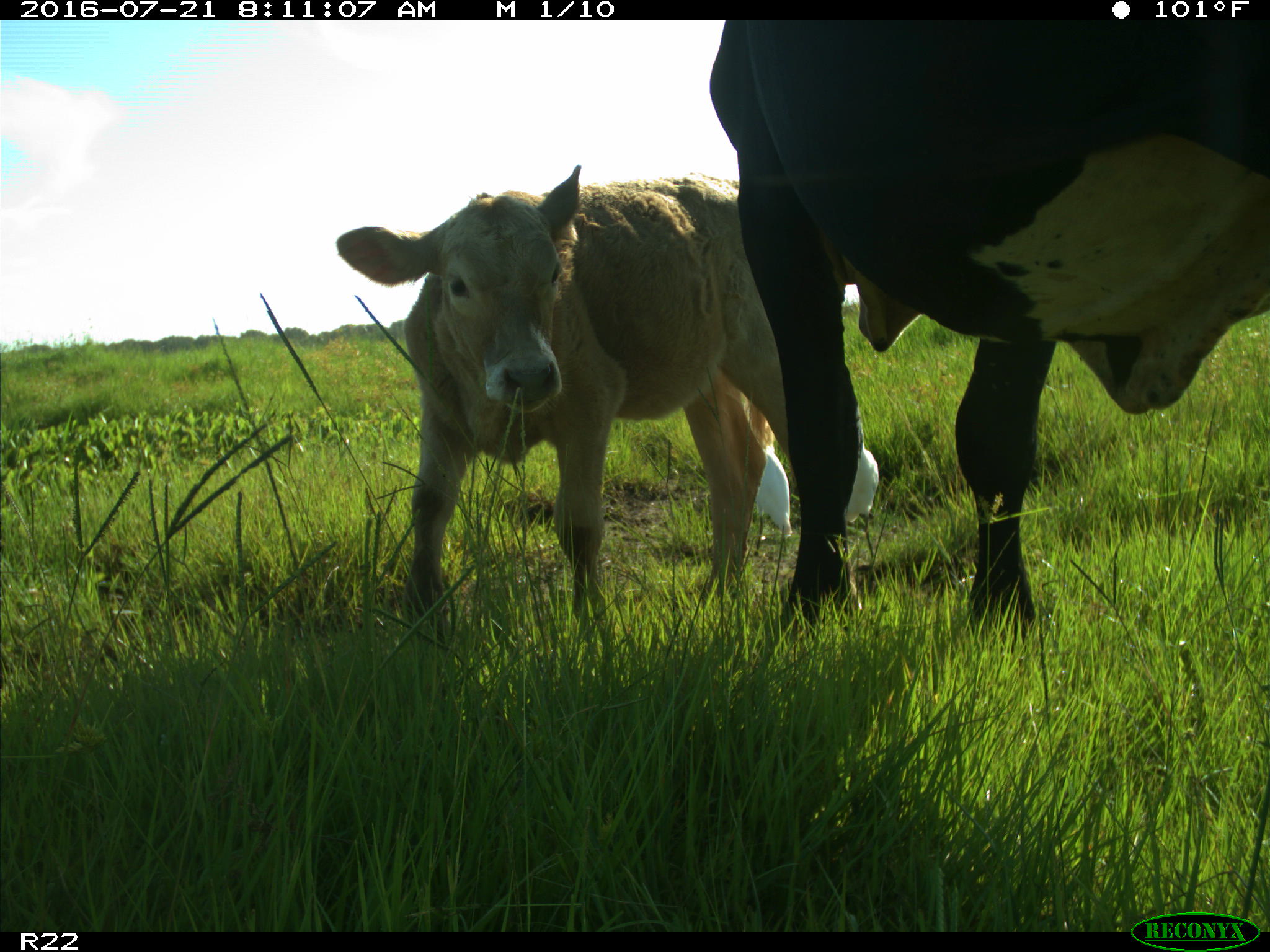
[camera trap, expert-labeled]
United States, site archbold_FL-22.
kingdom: Animalia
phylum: Chordata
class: Mammalia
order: Artiodactyla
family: Bovidae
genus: Bos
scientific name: Bos taurus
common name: domestic cow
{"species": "Bos taurus (domestic cow)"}